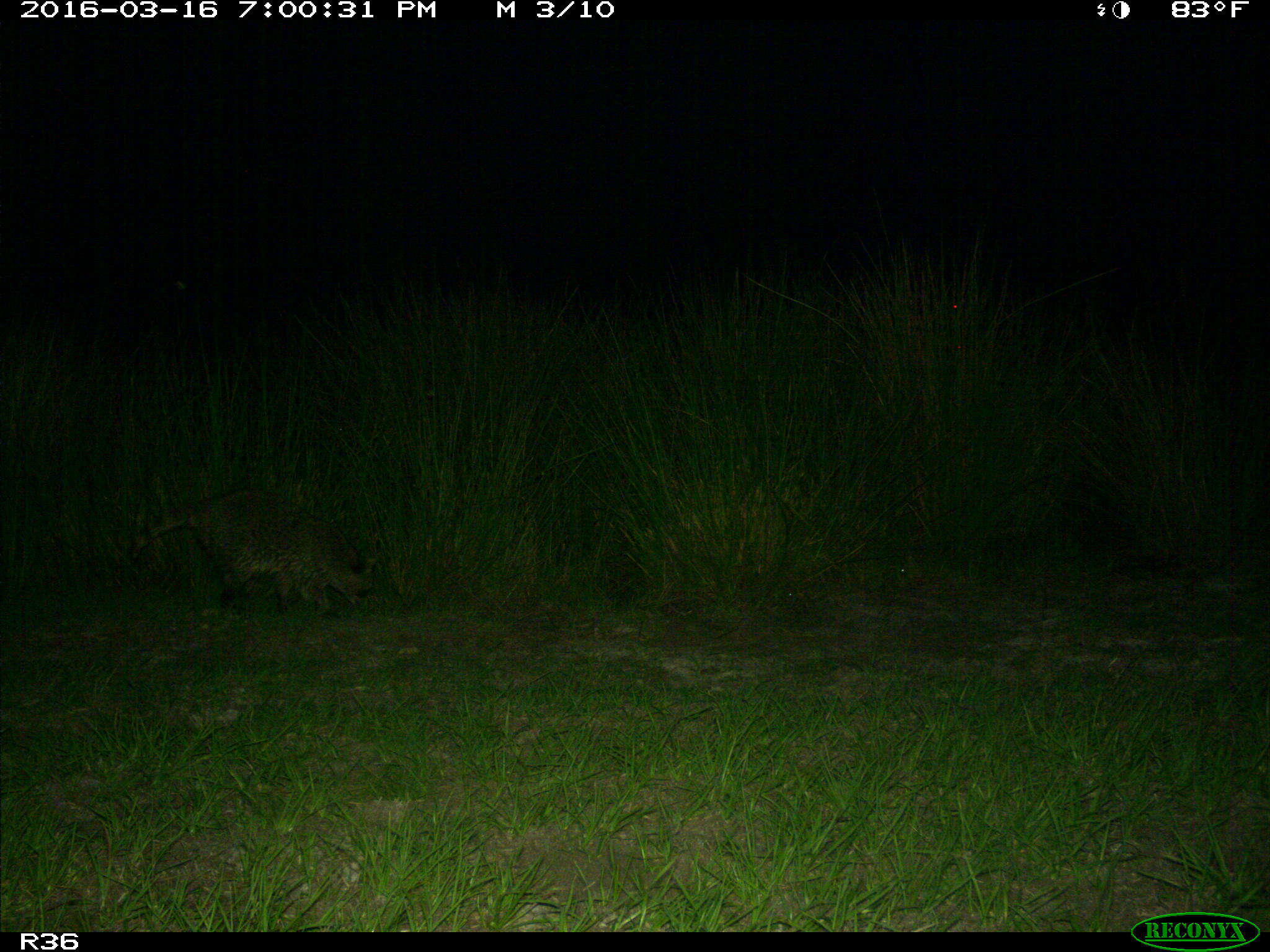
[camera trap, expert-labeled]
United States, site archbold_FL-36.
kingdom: Animalia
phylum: Chordata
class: Mammalia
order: Carnivora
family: Procyonidae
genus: Procyon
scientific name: Procyon lotor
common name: common raccoon